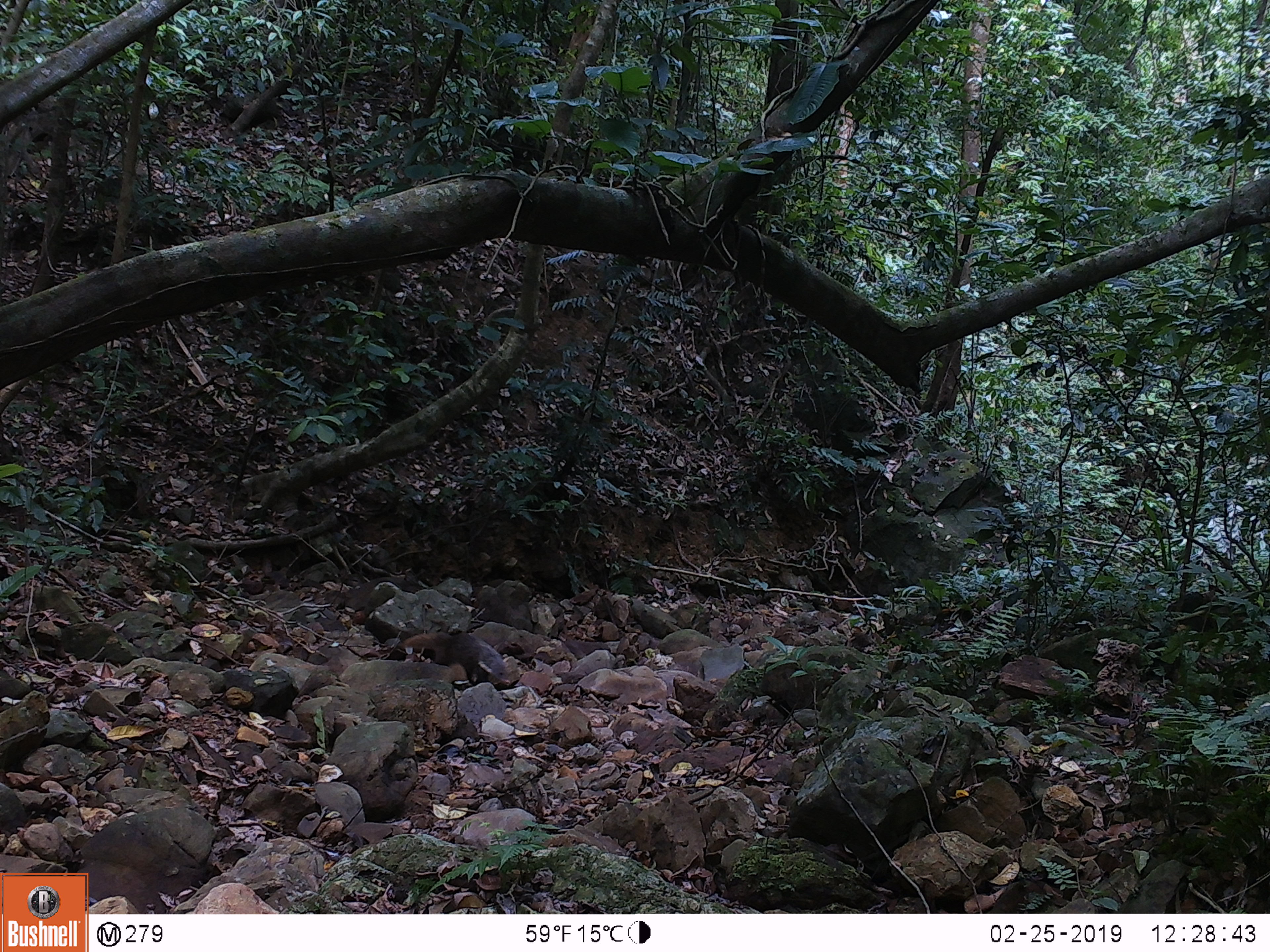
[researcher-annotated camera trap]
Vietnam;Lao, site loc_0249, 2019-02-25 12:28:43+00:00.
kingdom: Animalia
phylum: Chordata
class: Mammalia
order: Carnivora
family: Herpestidae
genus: Urva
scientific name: Urva urva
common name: crab-eating mongoose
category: crab eating mongoose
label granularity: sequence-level